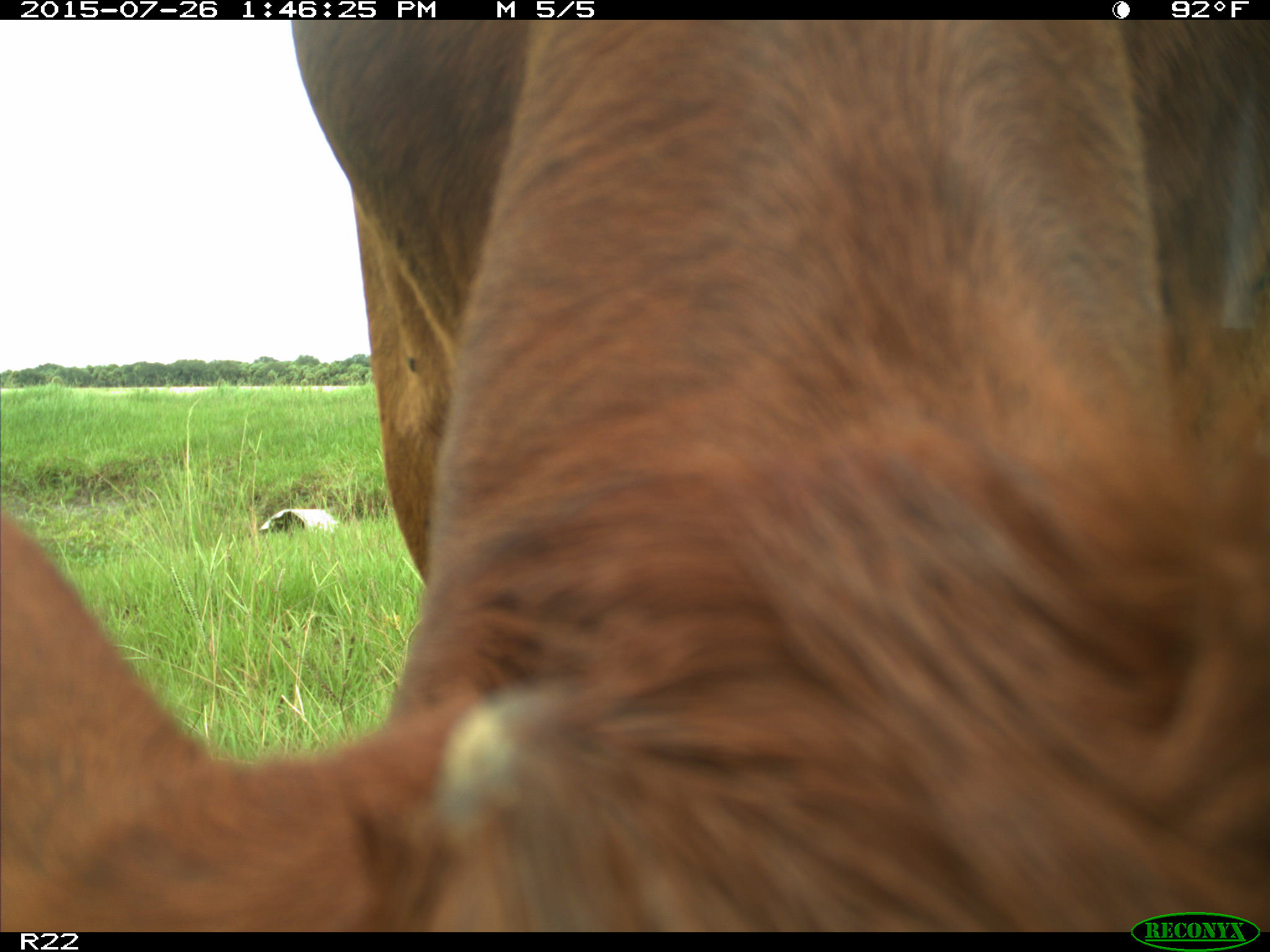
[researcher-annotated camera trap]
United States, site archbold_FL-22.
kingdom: Animalia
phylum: Chordata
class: Mammalia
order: Artiodactyla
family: Bovidae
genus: Bos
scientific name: Bos taurus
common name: domestic cow